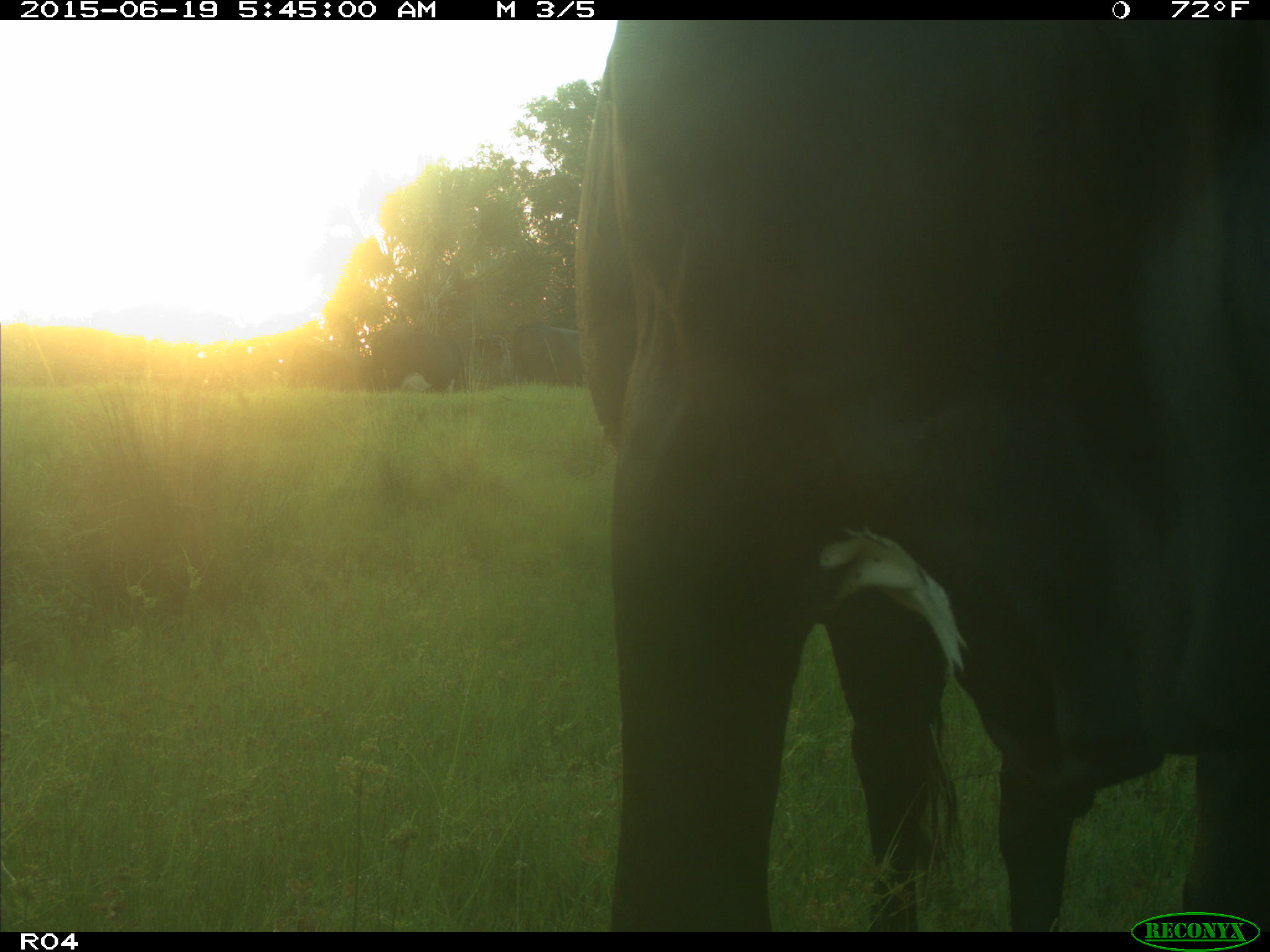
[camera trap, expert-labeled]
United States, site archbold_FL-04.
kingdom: Animalia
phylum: Chordata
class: Mammalia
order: Artiodactyla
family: Bovidae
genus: Bos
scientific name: Bos taurus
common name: domestic cow